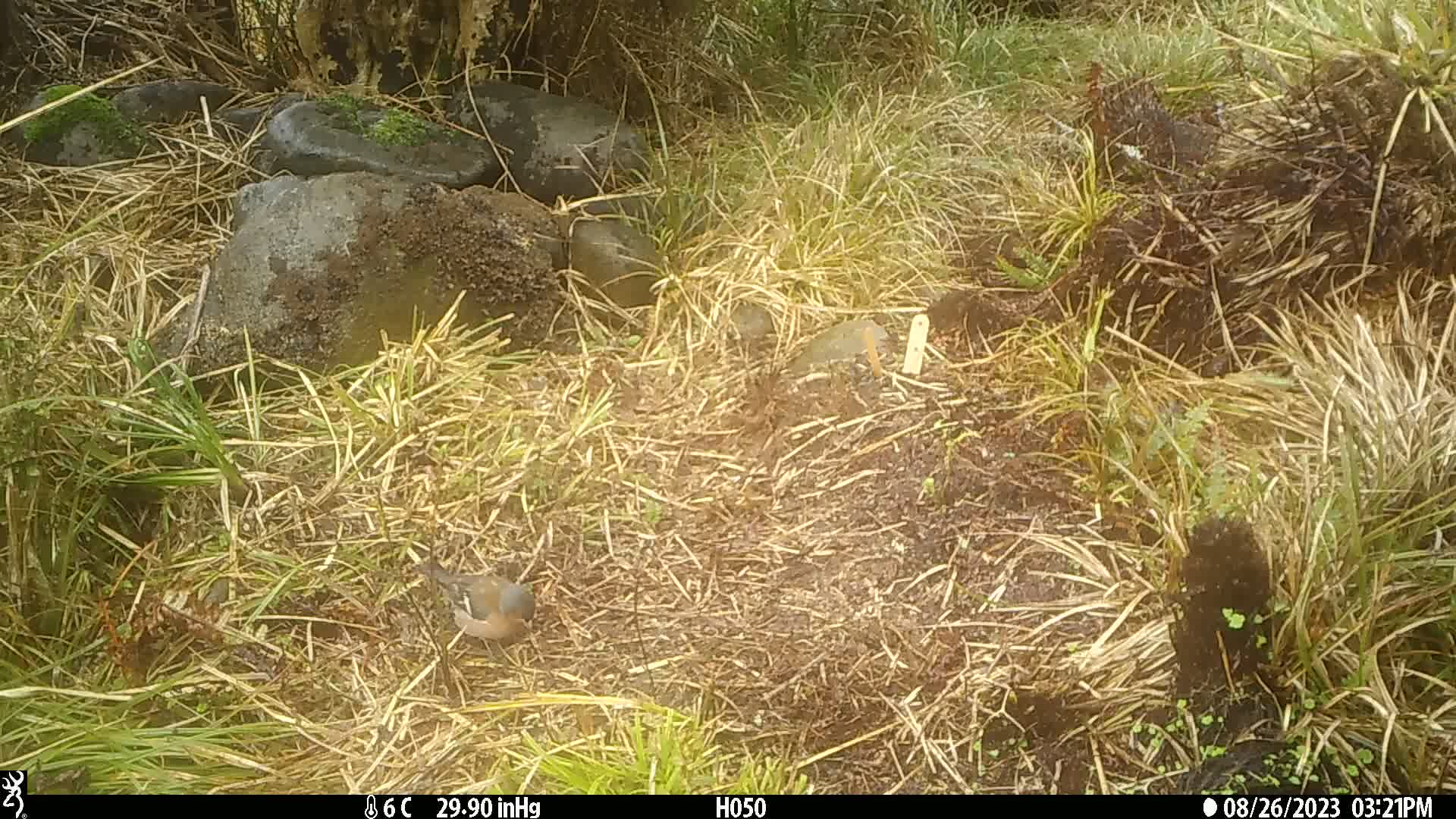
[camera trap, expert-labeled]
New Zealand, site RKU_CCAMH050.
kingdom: Animalia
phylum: Chordata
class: Aves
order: Passeriformes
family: Fringillidae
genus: Fringilla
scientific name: Fringilla coelebs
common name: common chaffinch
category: chaffinch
Chaffinch (common chaffinch) (Fringilla coelebs).